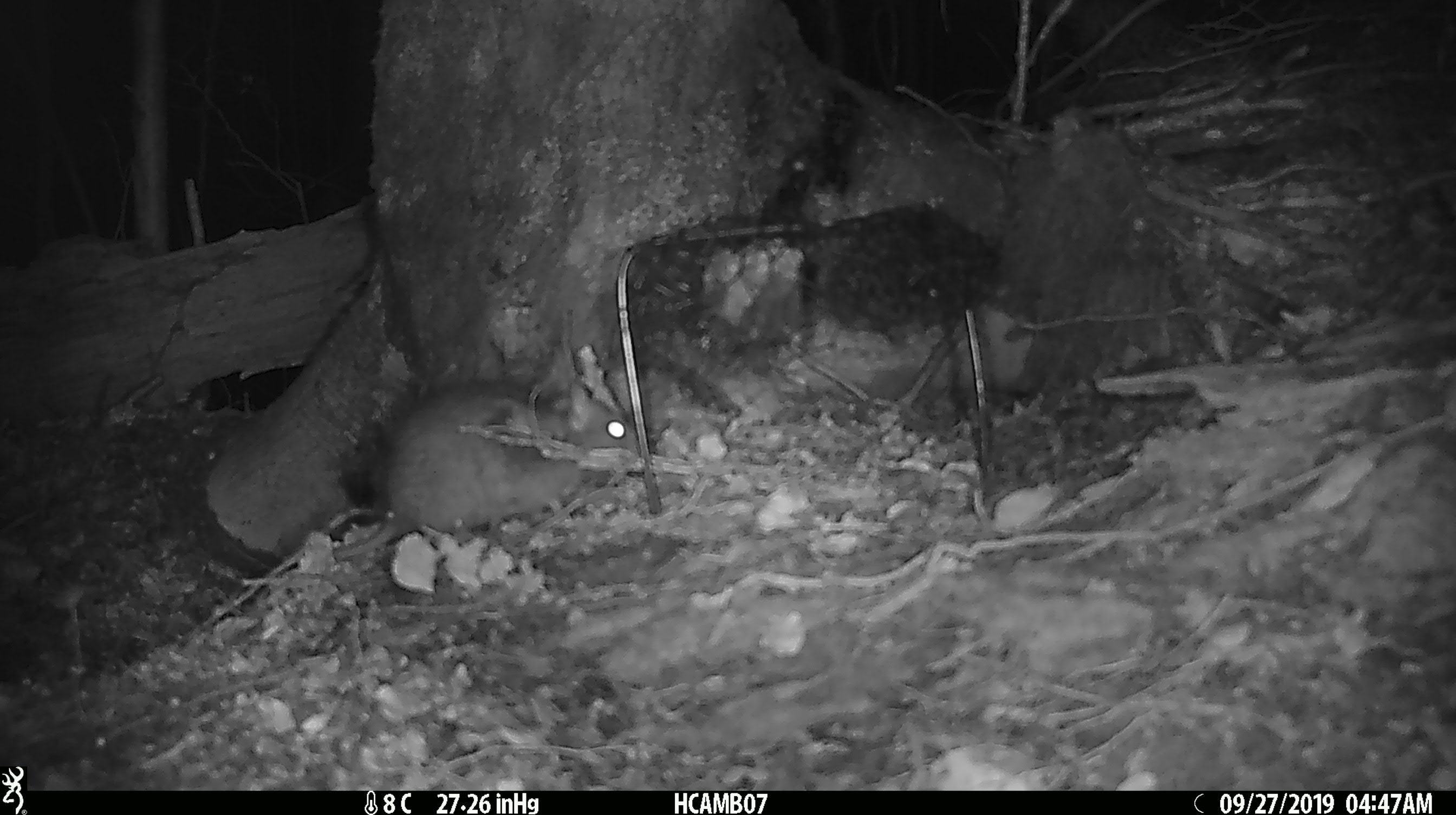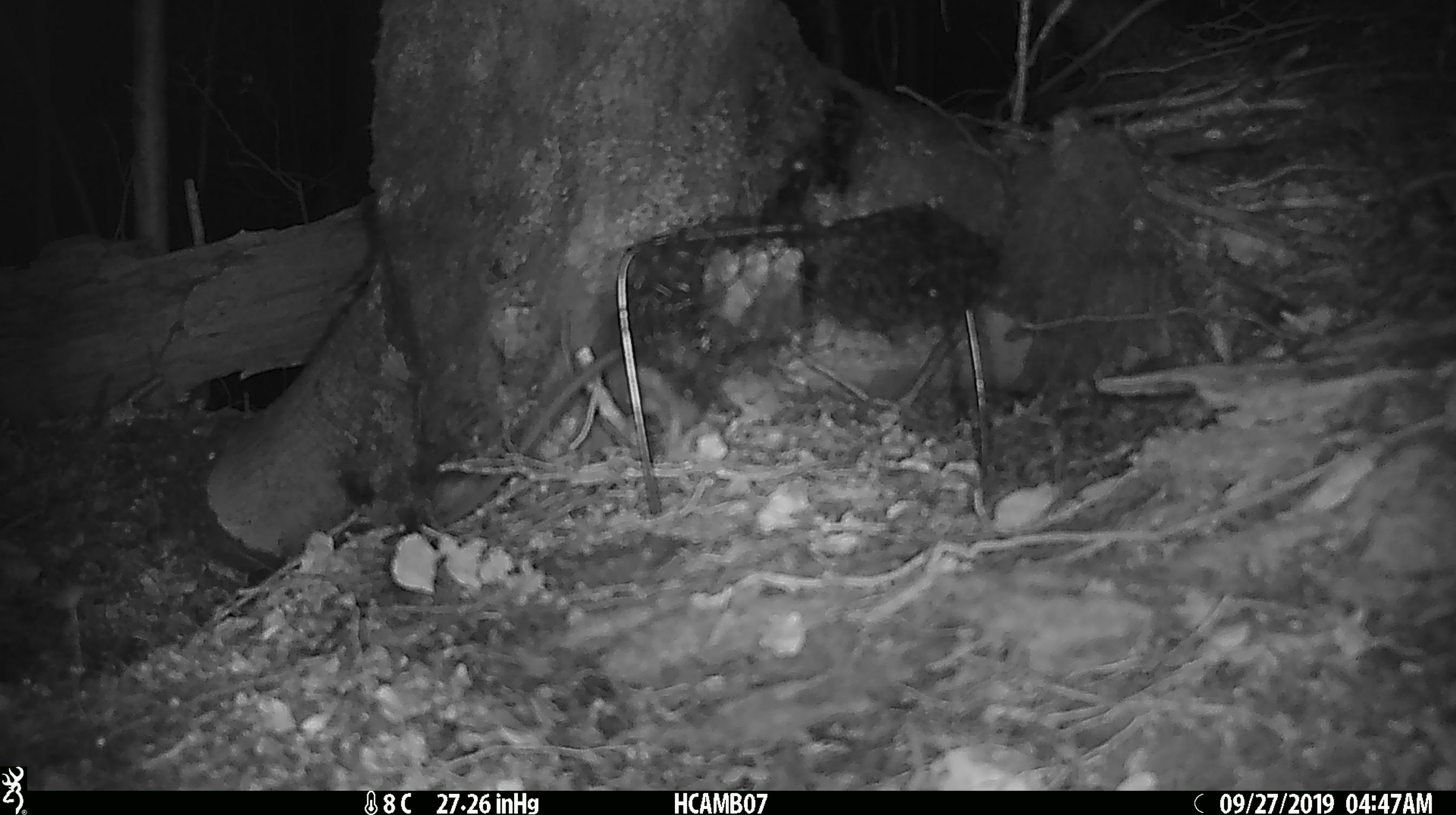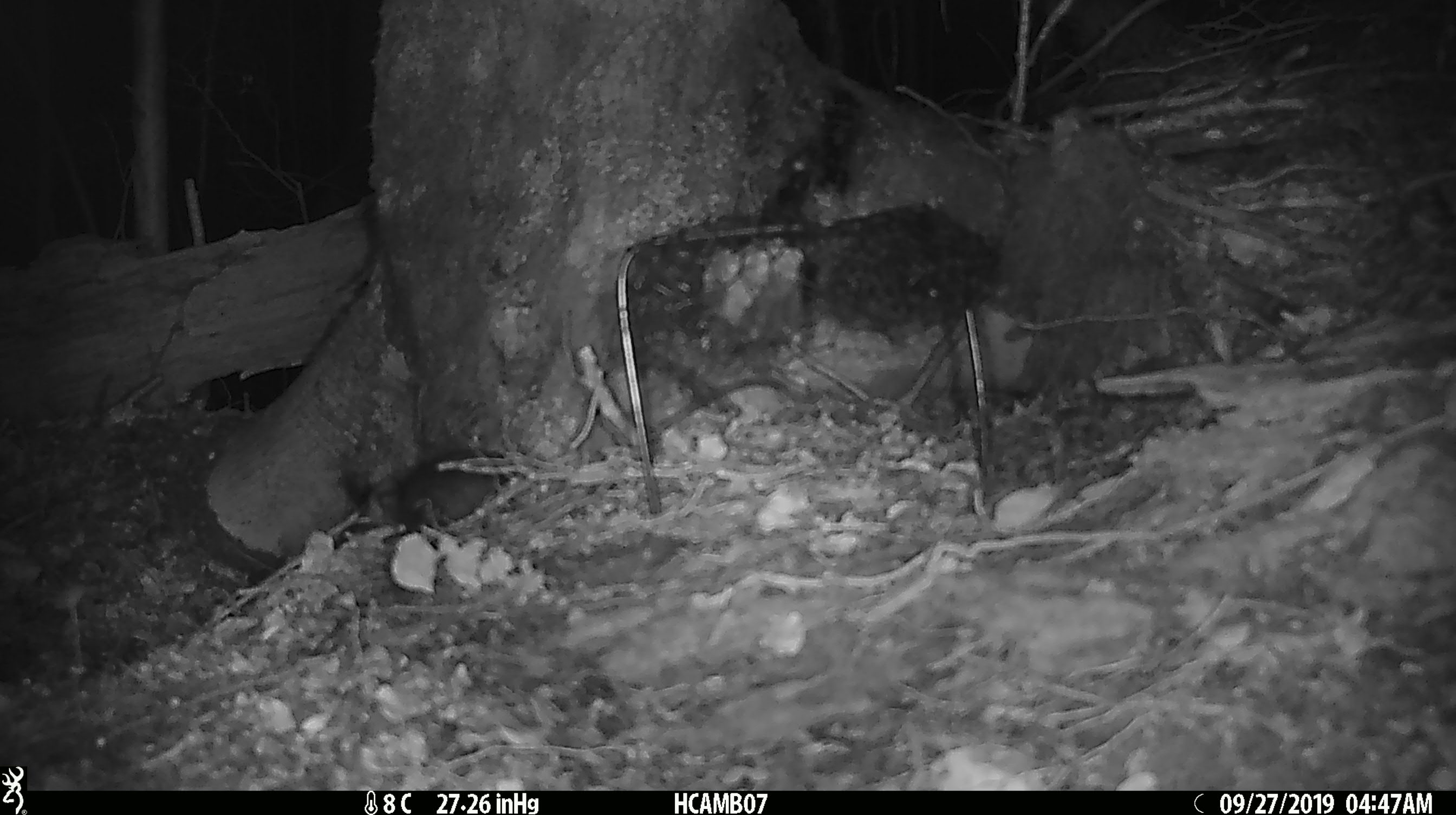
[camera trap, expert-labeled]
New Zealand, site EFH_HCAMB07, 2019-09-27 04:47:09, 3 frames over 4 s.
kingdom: Animalia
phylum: Chordata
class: Mammalia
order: Rodentia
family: Muridae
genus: Rattus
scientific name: Rattus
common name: rat